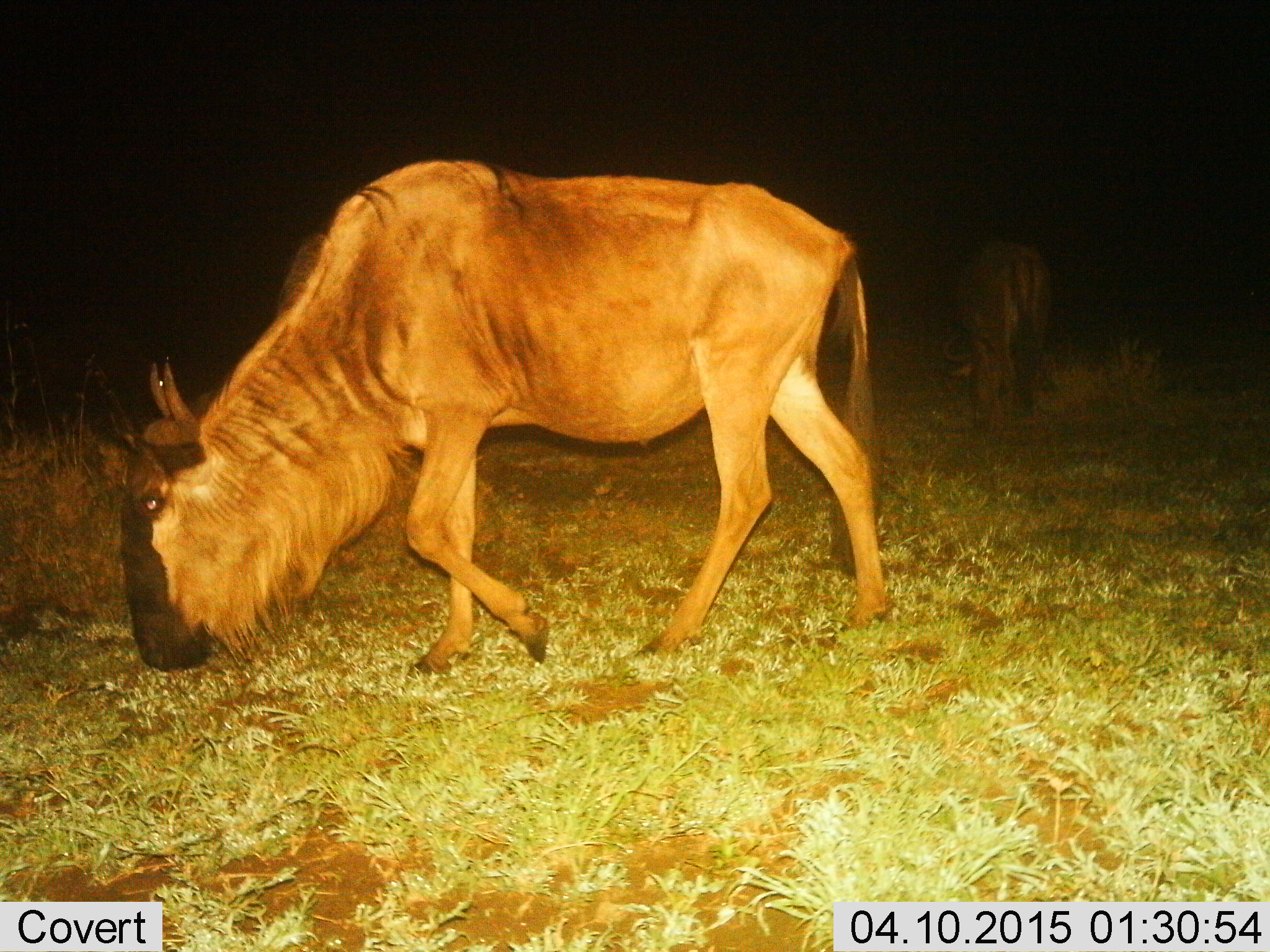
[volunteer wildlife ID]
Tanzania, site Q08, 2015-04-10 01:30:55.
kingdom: Animalia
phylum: Chordata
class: Mammalia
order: Artiodactyla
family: Bovidae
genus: Connochaetes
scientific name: Connochaetes taurinus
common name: blue wildebeest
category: wildebeest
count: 2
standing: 30%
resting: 0%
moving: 40%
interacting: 0%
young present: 0%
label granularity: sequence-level